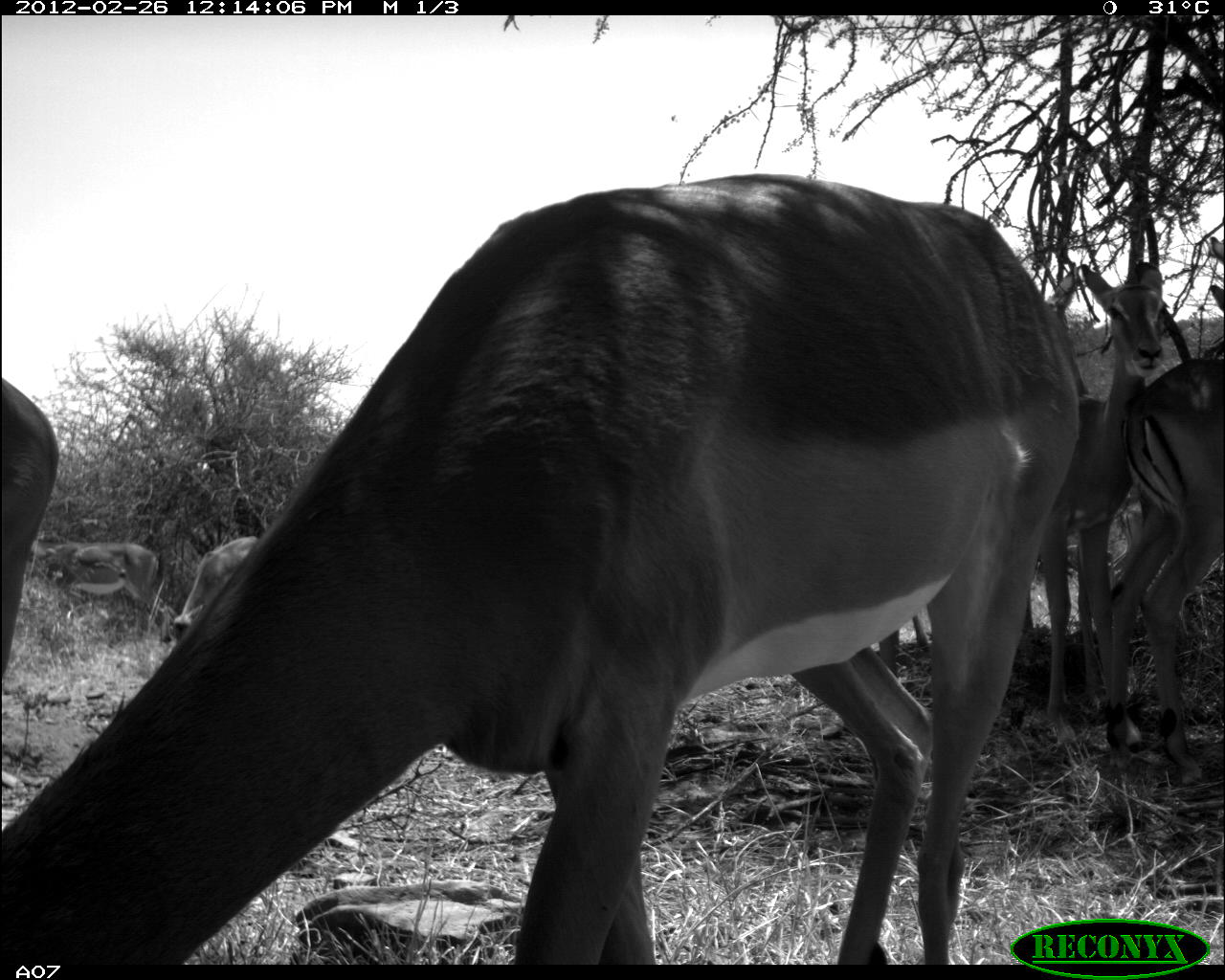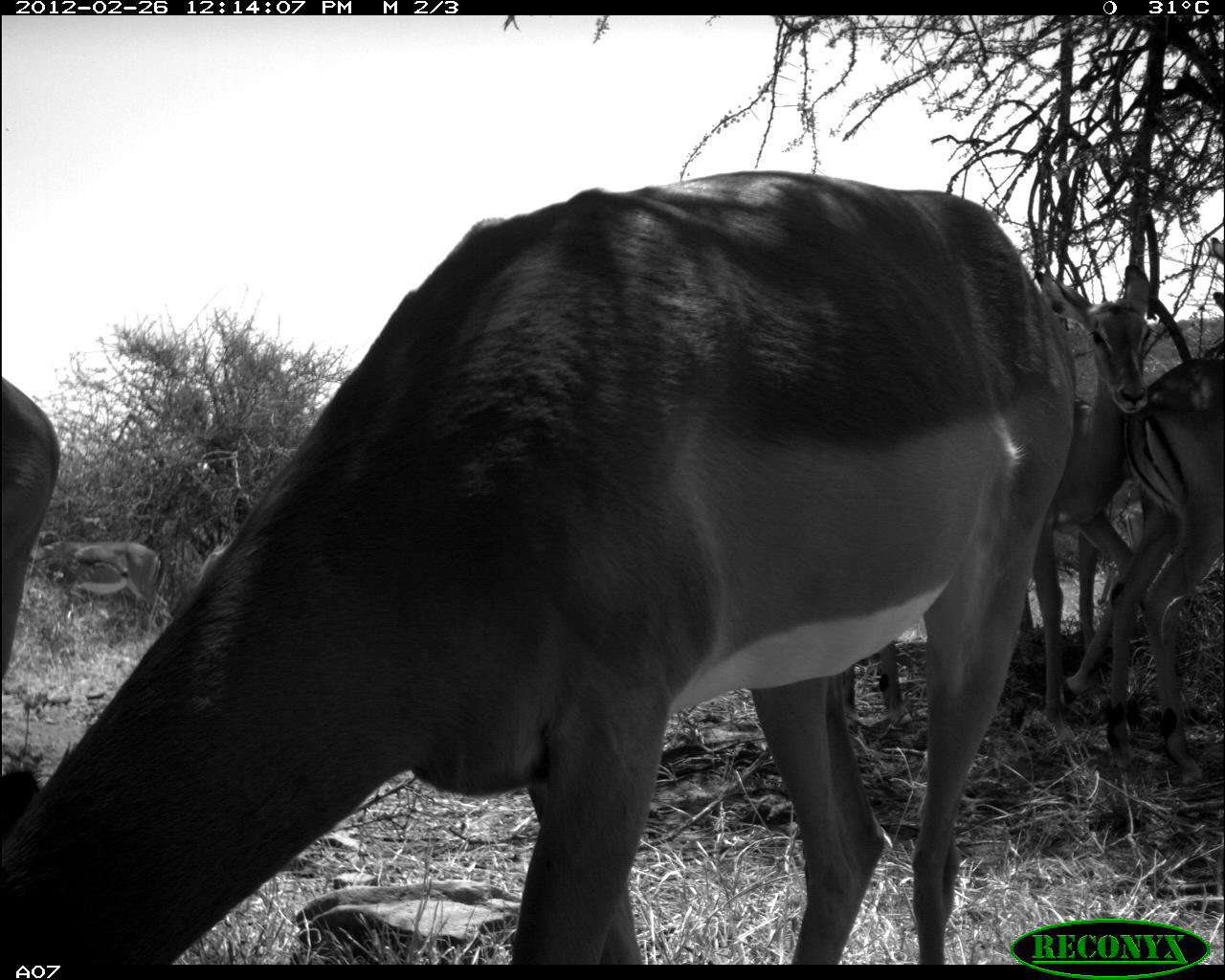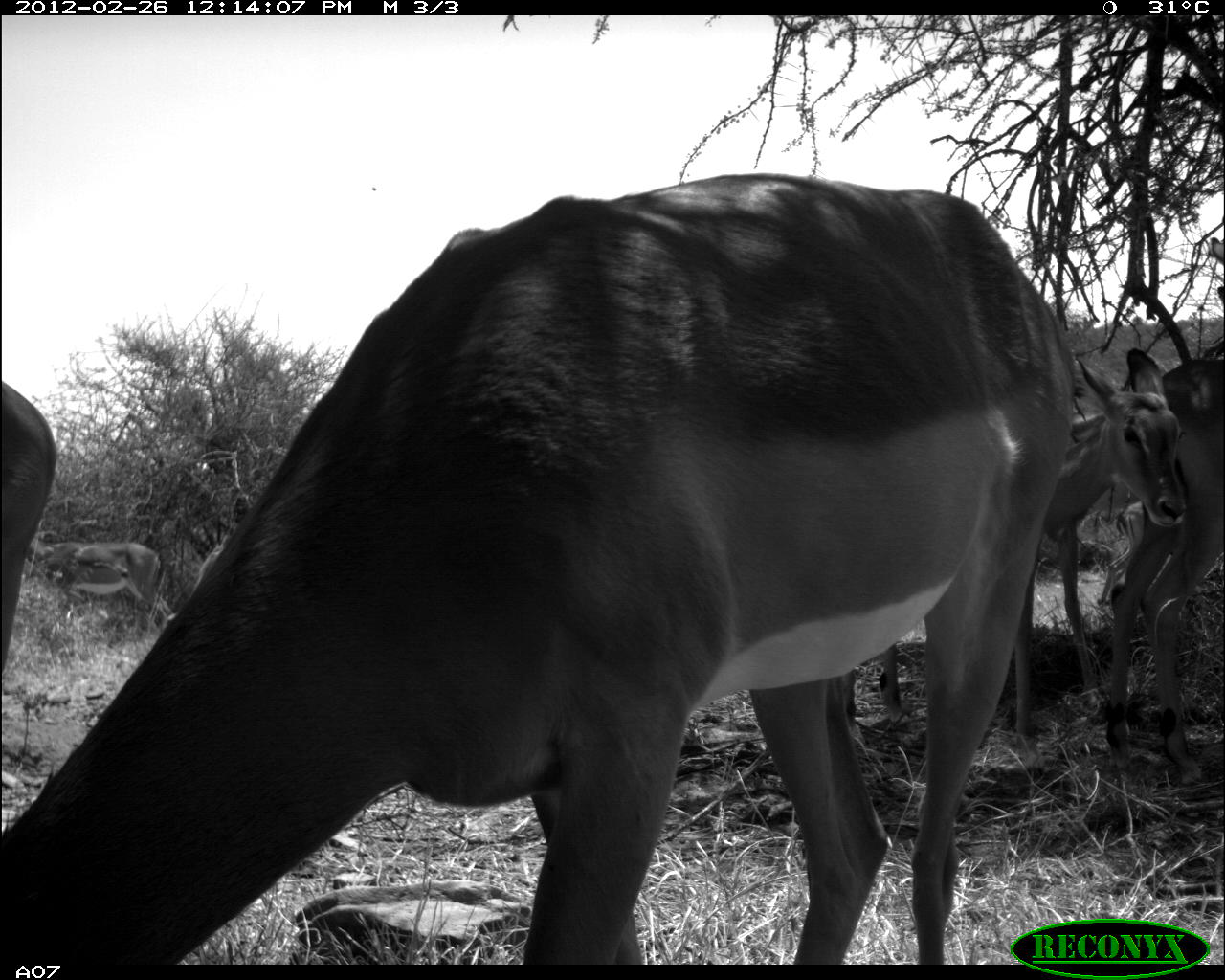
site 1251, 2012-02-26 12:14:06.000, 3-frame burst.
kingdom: Animalia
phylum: Chordata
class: Mammalia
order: Artiodactyla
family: Bovidae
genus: Aepyceros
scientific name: Aepyceros melampus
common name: impala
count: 7